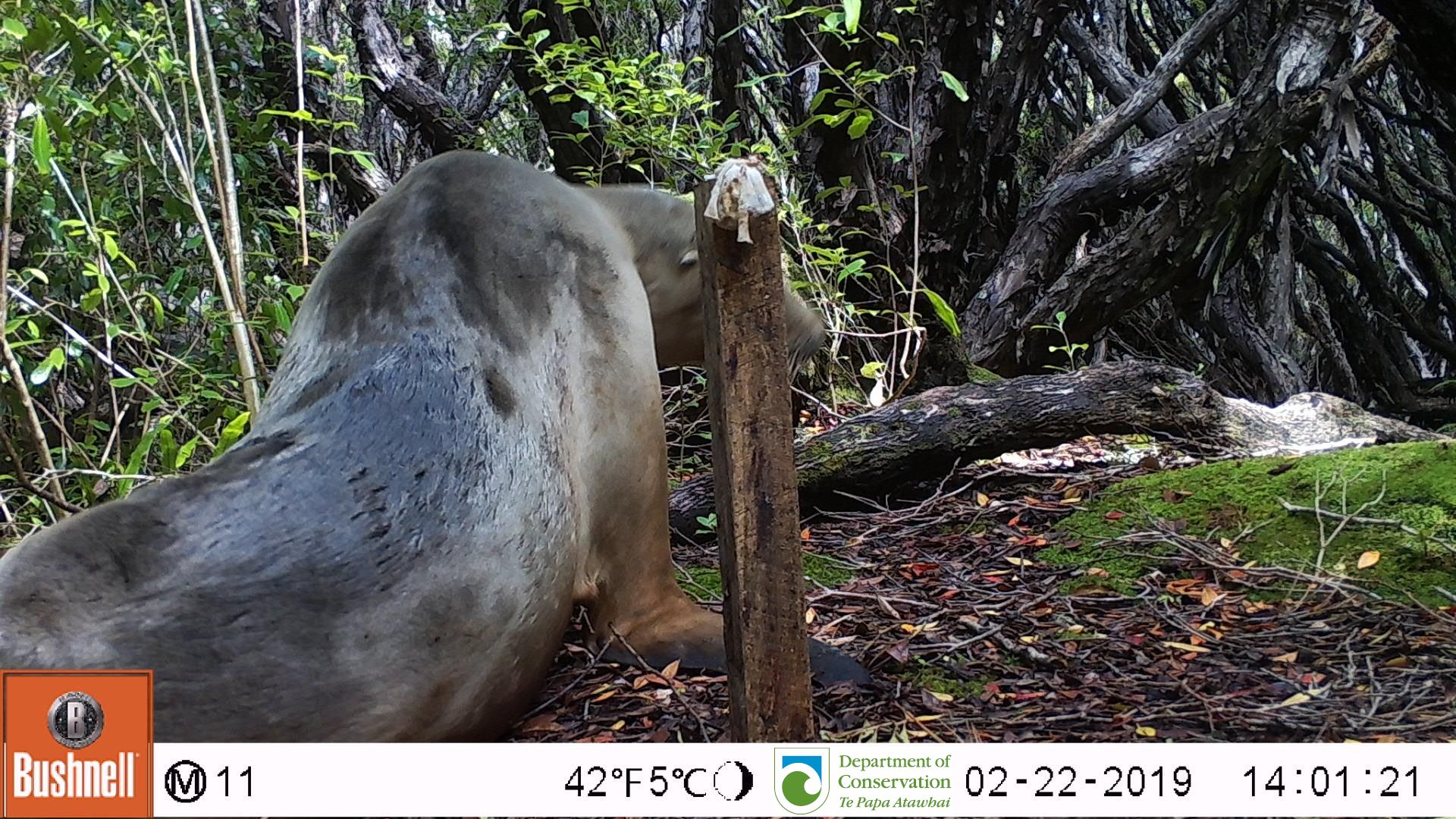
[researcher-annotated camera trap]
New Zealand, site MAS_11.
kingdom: Animalia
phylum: Chordata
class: Mammalia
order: Carnivora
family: Otariidae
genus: Phocarctos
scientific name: Phocarctos hookeri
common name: new zealand sea lion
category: sealion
Sealion (new zealand sea lion) (Phocarctos hookeri).